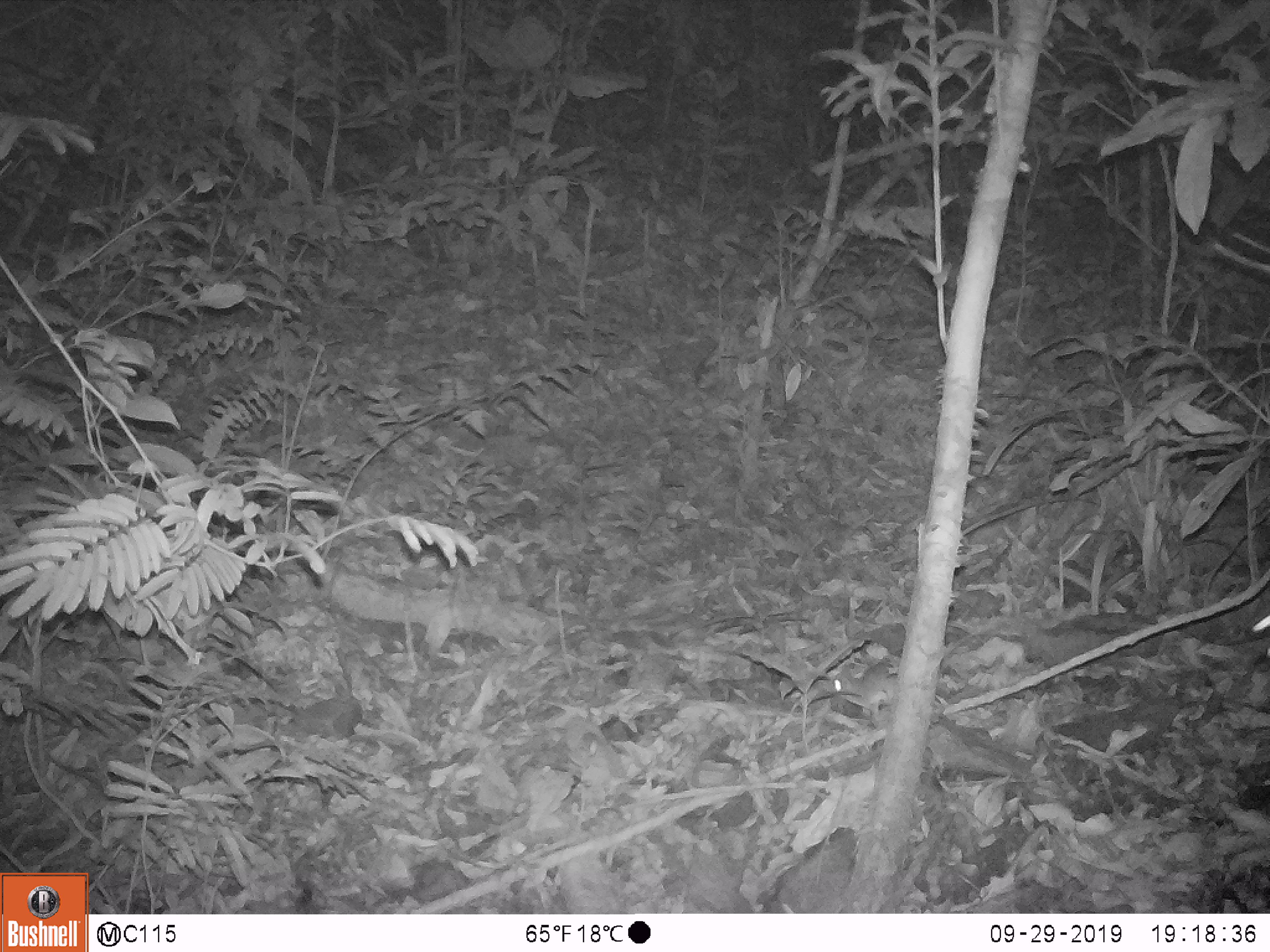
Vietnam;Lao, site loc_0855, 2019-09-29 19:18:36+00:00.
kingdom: Animalia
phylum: Chordata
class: Mammalia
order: Rodentia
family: Muridae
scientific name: Muridae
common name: old-world mice and rats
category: unidentified murid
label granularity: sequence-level